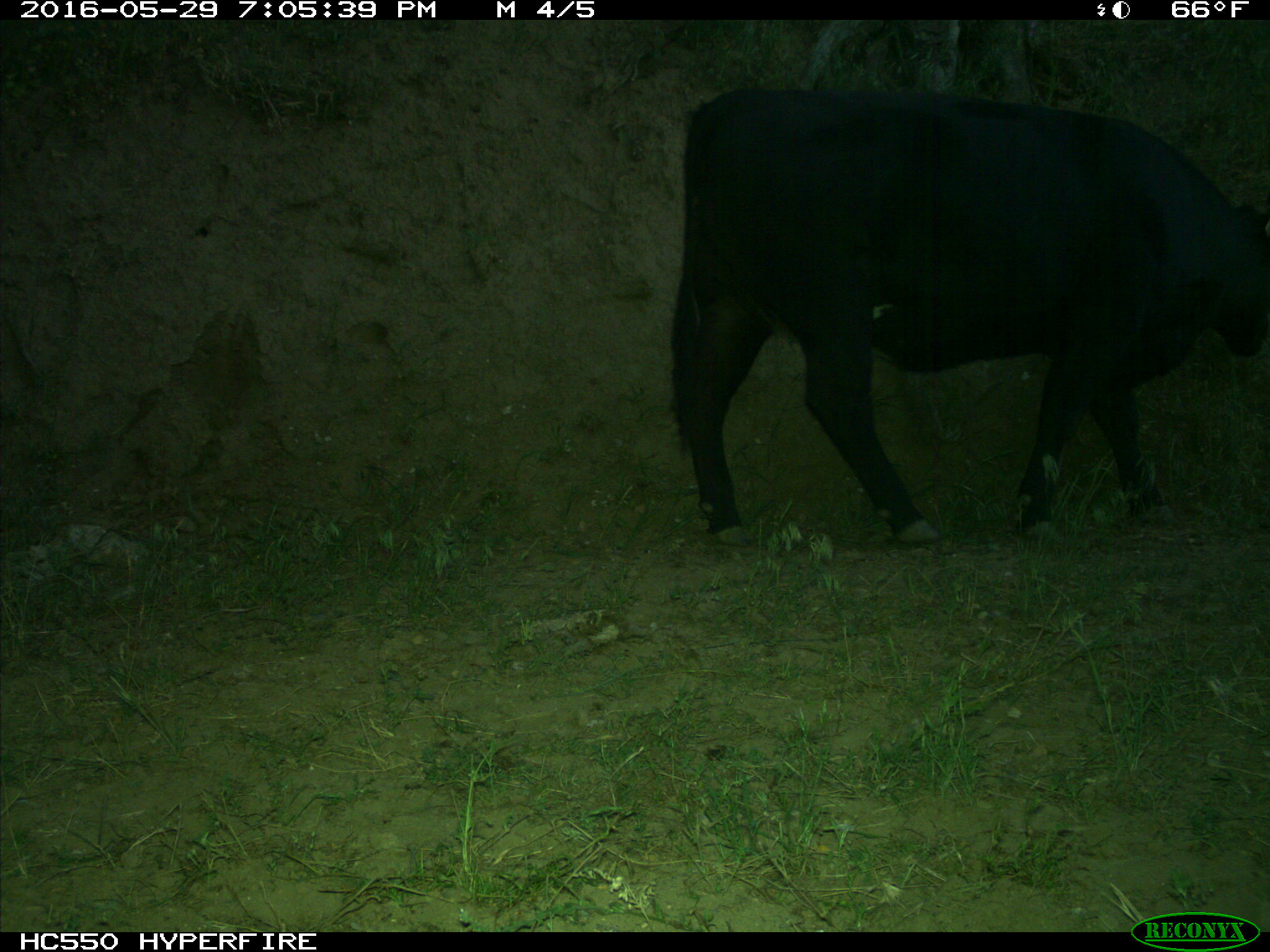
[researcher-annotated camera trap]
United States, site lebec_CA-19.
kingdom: Animalia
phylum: Chordata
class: Mammalia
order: Artiodactyla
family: Bovidae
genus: Bos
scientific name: Bos taurus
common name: domestic cow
Bos taurus (domestic cow).